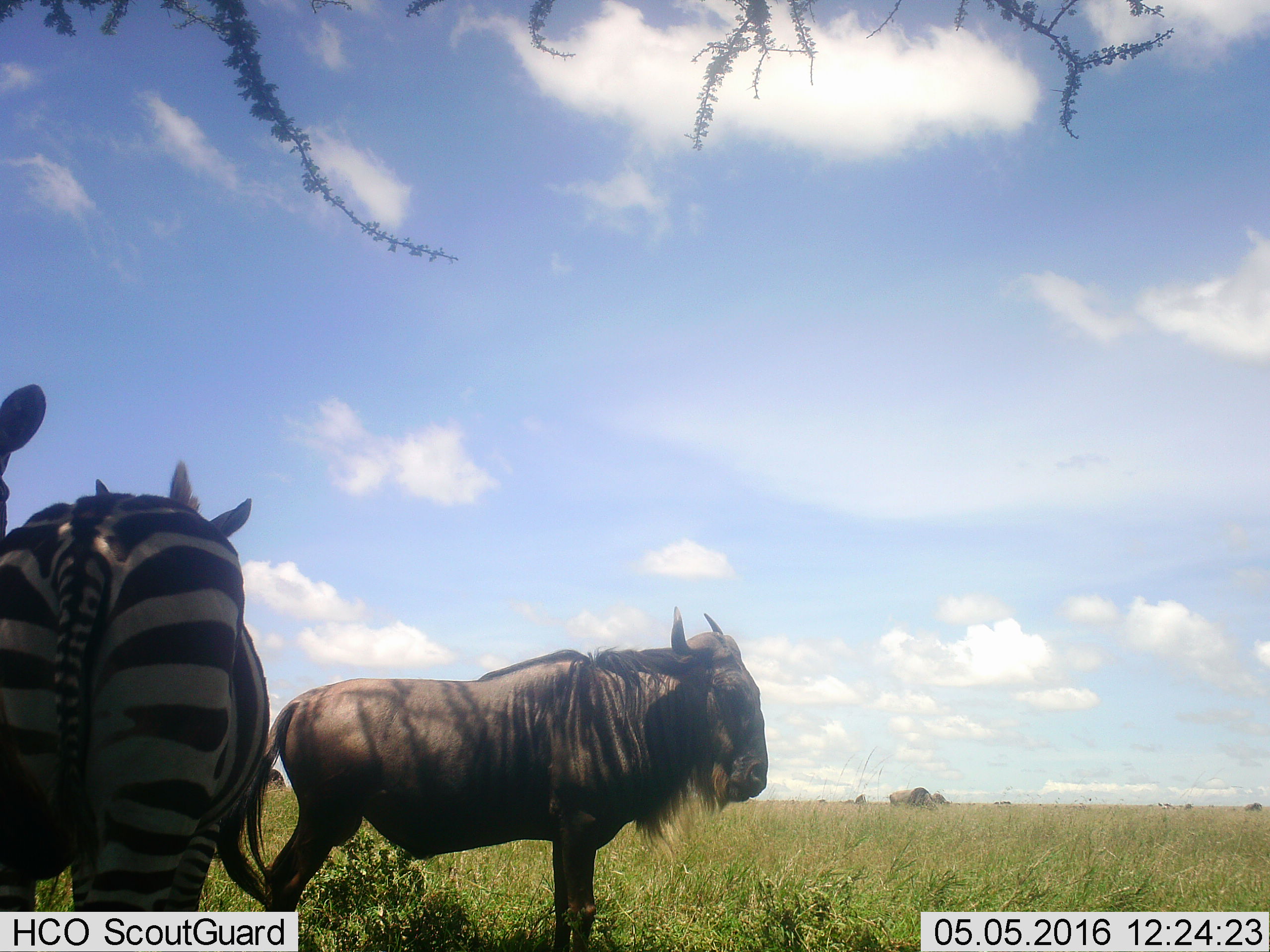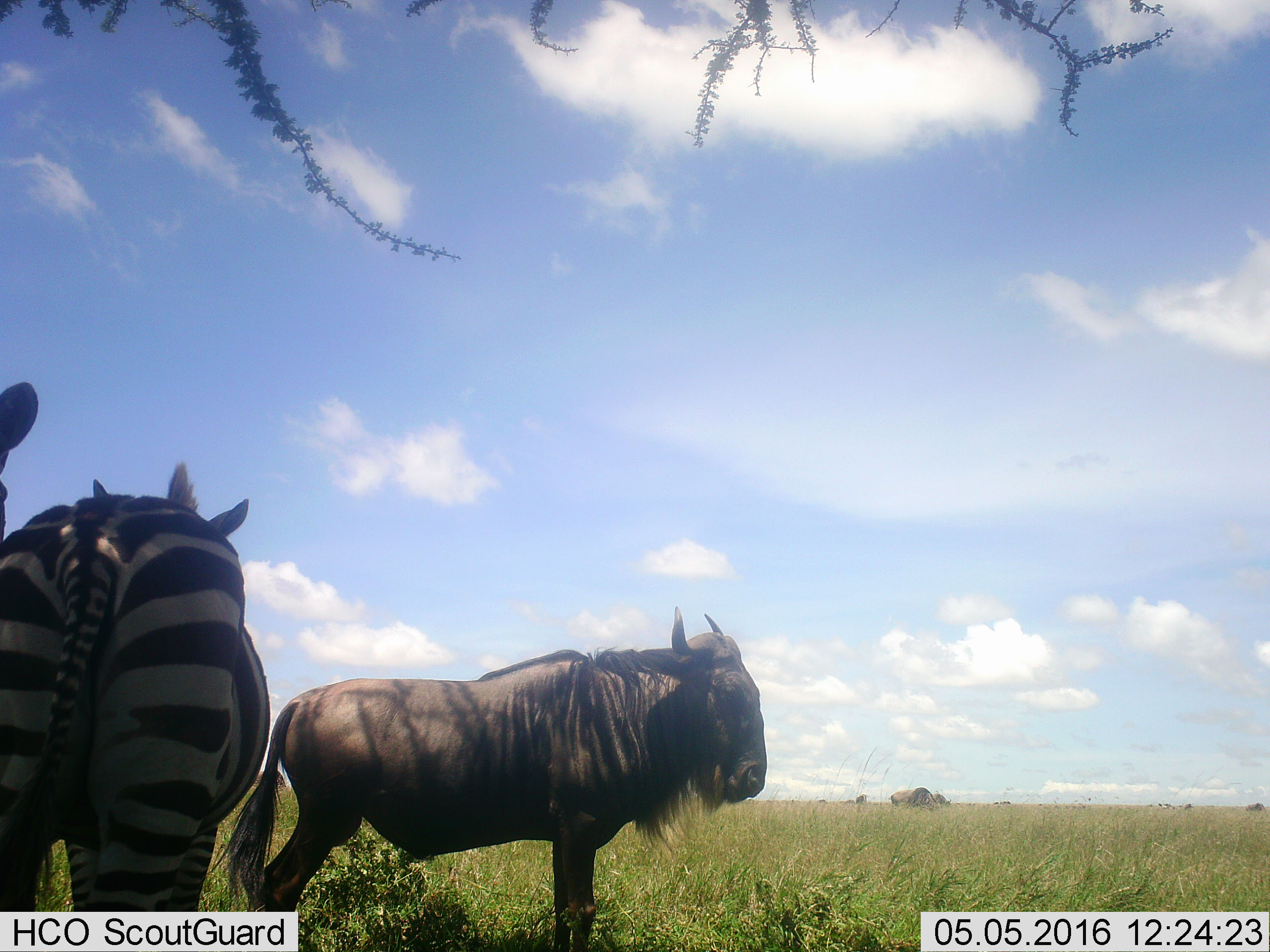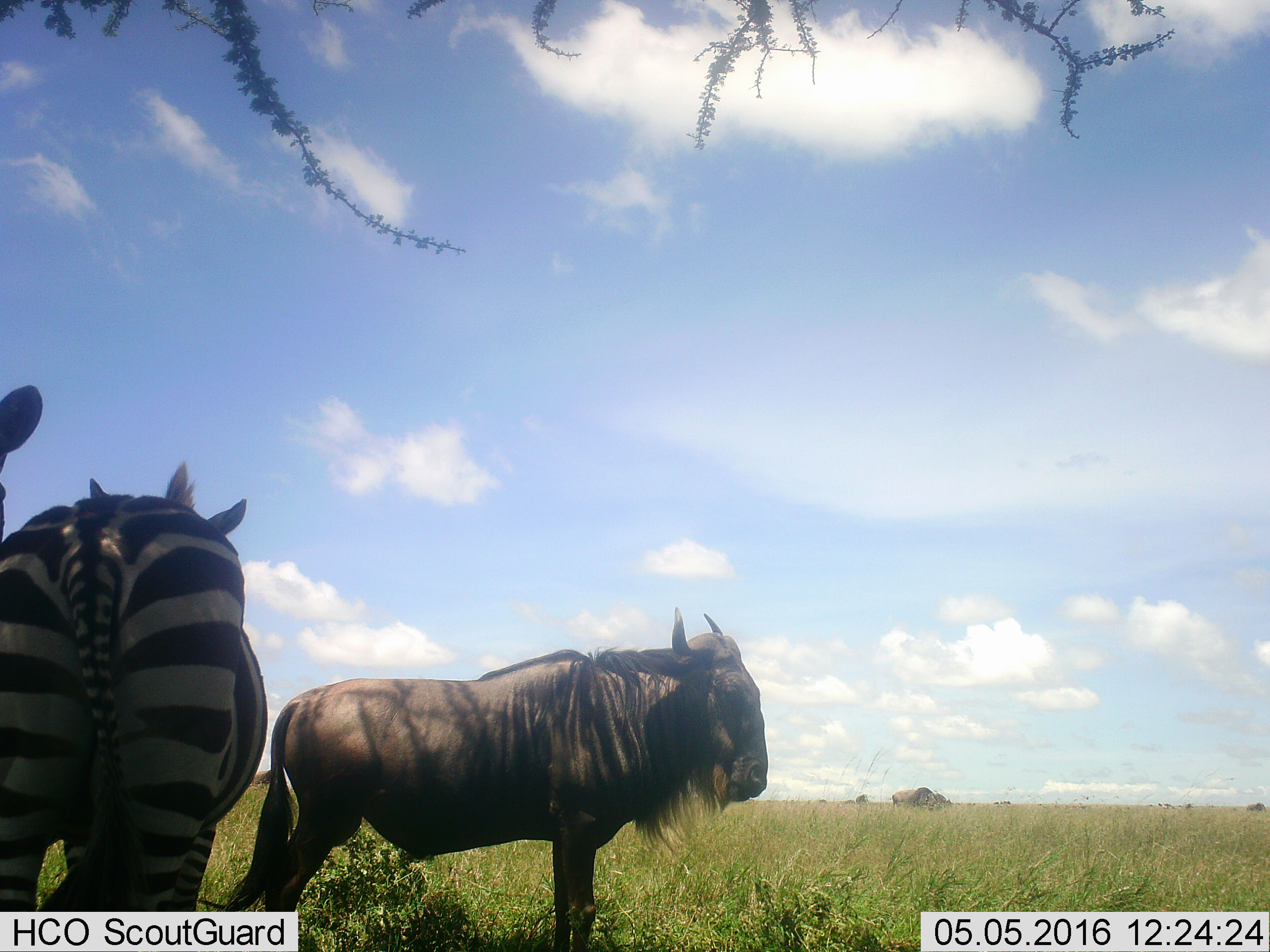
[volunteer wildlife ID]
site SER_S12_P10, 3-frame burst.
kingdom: Animalia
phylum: Chordata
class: Mammalia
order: Artiodactyla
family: Bovidae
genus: Connochaetes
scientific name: Connochaetes taurinus taurinus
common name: blue wildebeest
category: wildebeestblue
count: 3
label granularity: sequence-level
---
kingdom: Animalia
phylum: Chordata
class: Mammalia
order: Perissodactyla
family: Equidae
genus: Equus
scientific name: Equus quagga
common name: plains zebra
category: zebraplains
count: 2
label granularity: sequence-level